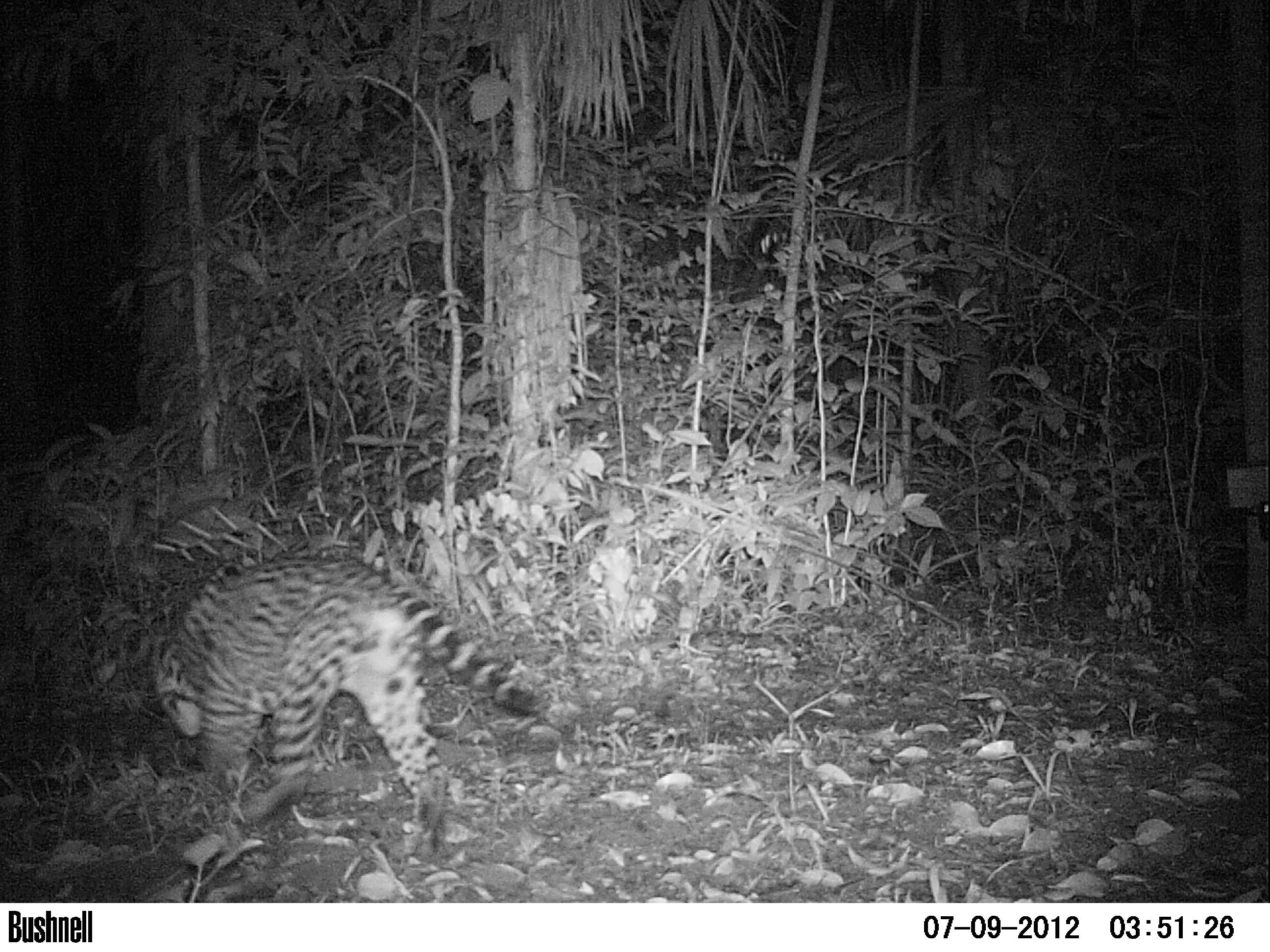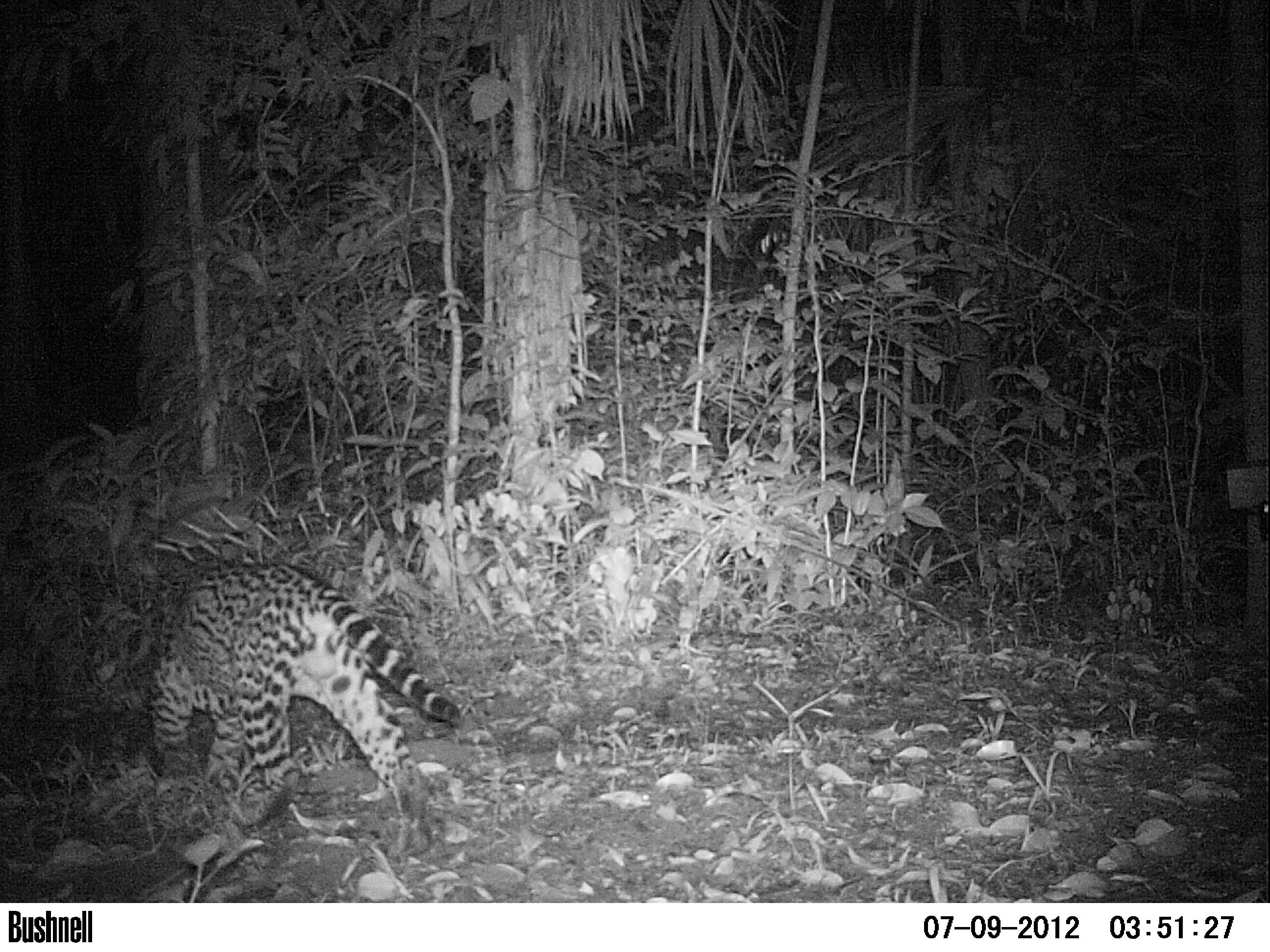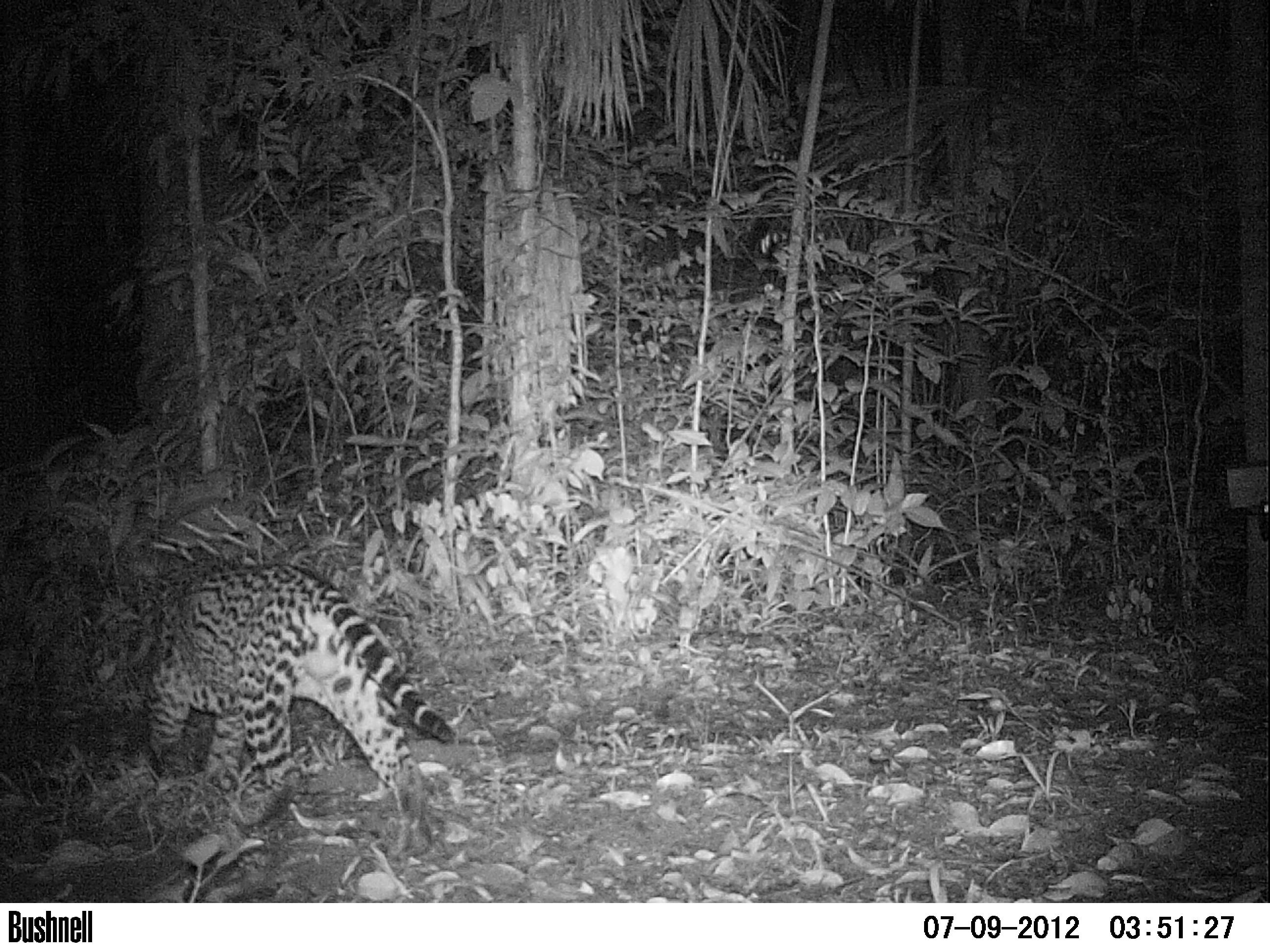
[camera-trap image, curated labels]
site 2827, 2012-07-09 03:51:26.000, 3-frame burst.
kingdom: Animalia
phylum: Chordata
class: Mammalia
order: Carnivora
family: Felidae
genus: Leopardus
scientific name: Leopardus pardalis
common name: ocelot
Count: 1.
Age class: adult.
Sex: male.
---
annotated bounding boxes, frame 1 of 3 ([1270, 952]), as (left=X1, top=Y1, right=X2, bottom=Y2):
leopardus pardalis: (left=149, top=550, right=550, bottom=855)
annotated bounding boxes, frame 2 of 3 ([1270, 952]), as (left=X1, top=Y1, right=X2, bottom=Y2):
leopardus pardalis: (left=145, top=558, right=459, bottom=846)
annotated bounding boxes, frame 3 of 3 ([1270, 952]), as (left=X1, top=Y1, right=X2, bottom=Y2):
leopardus pardalis: (left=137, top=557, right=459, bottom=857)